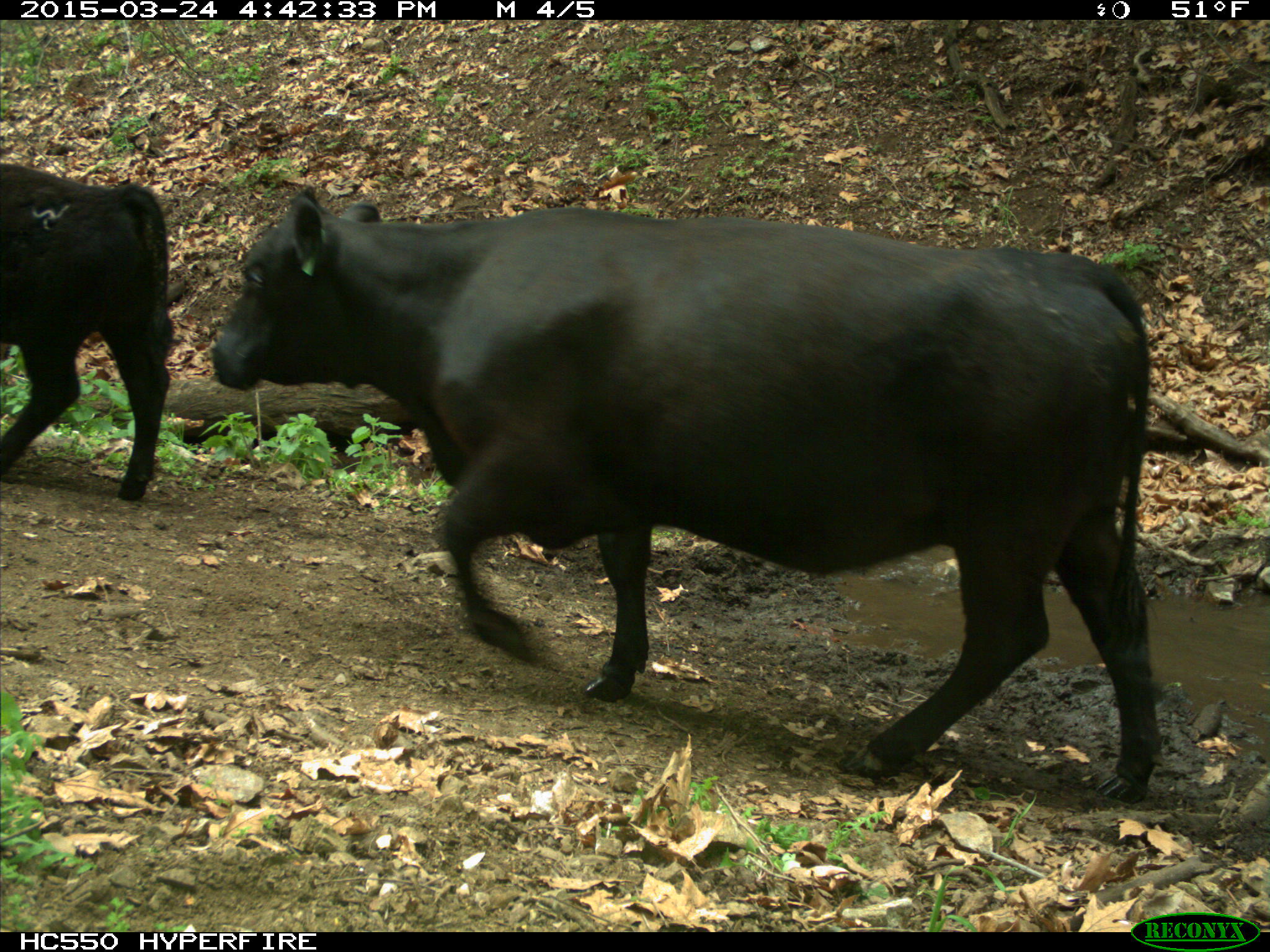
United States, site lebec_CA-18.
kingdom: Animalia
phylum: Chordata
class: Mammalia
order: Artiodactyla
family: Bovidae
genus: Bos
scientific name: Bos taurus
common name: domestic cow